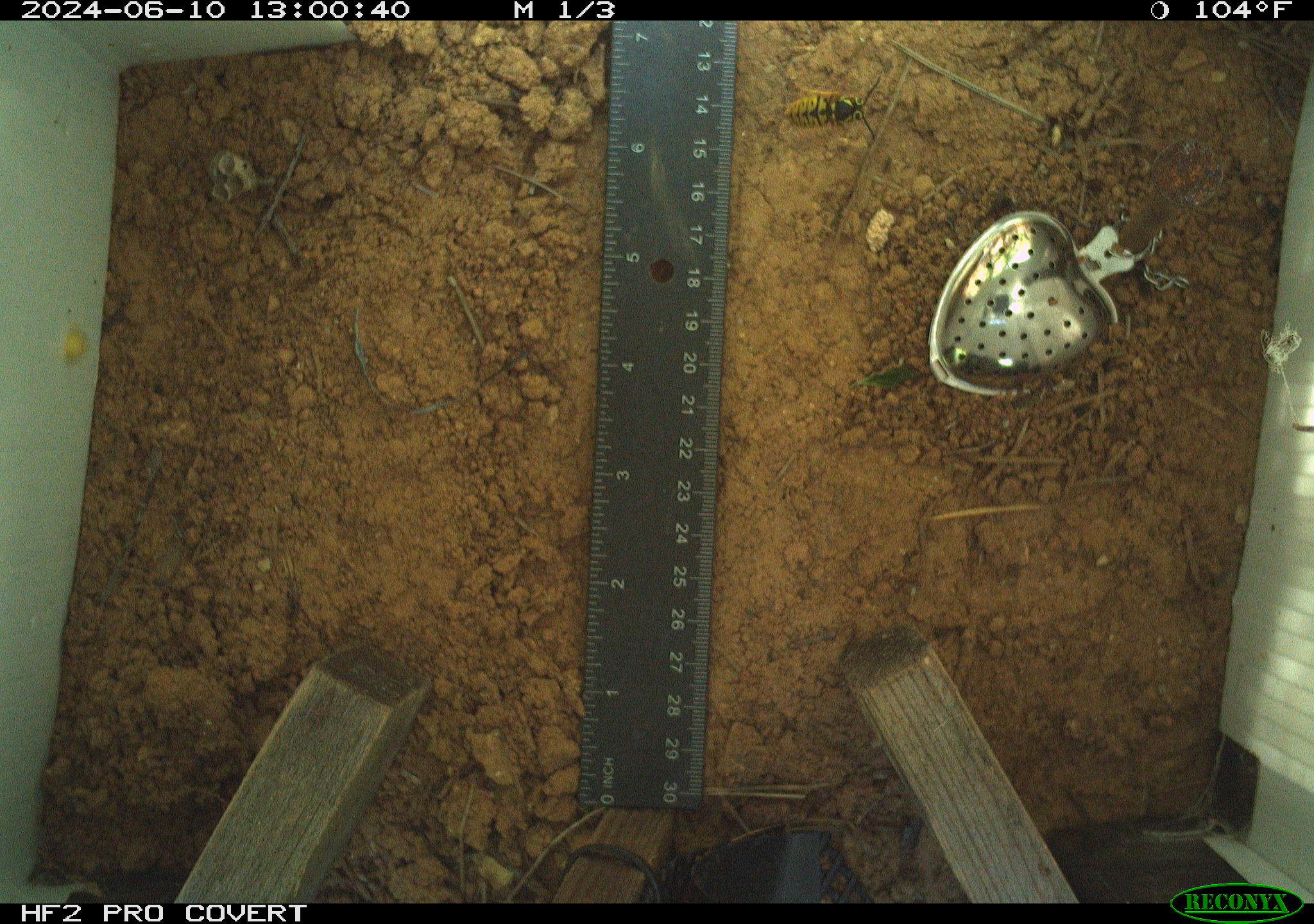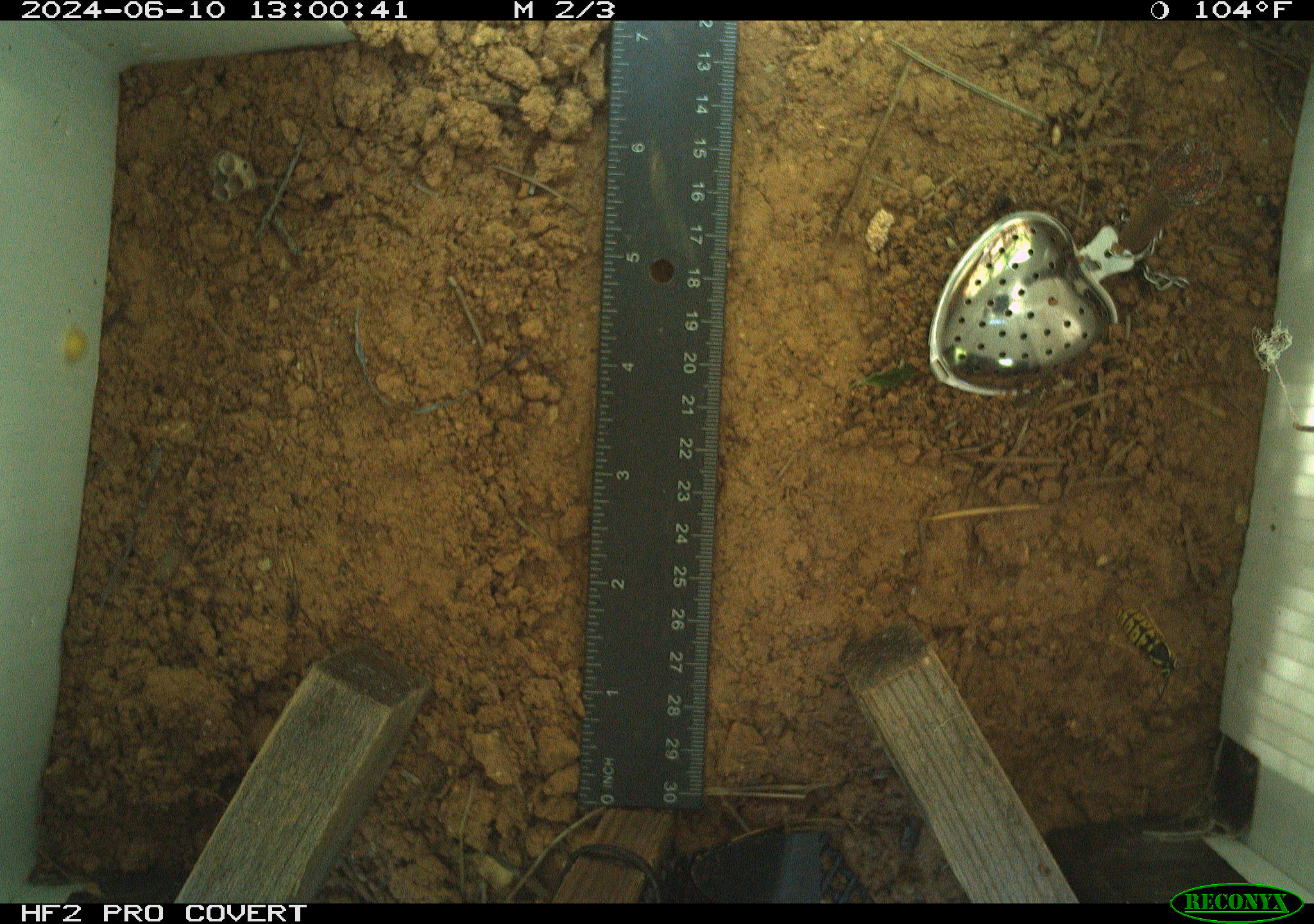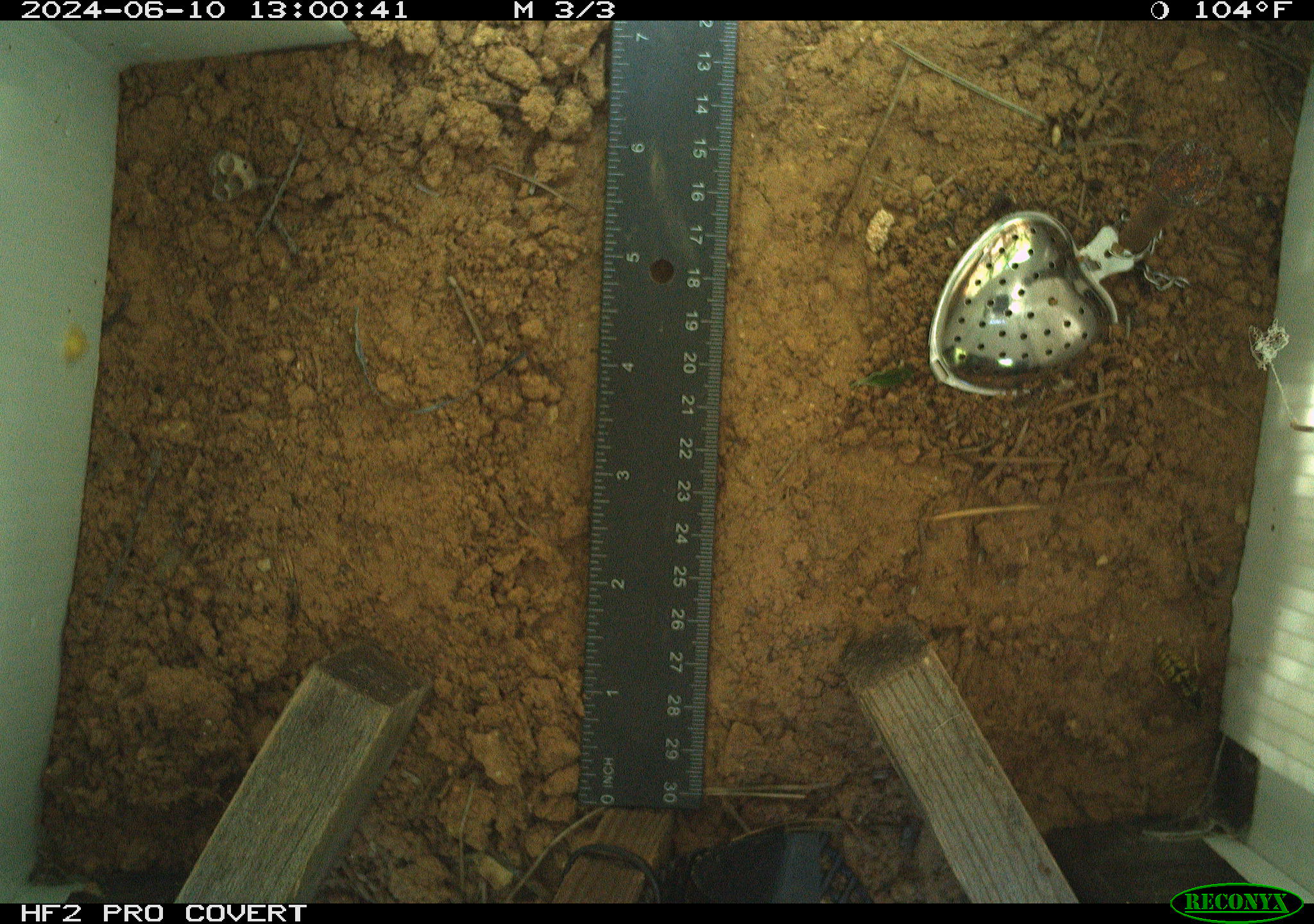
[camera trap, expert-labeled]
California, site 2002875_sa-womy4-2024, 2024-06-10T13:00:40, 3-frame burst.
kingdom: Animalia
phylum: Arthropoda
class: Insecta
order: Hymenoptera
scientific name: Hymenoptera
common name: ants, bees, wasps, and sawflies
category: hymenoptera order